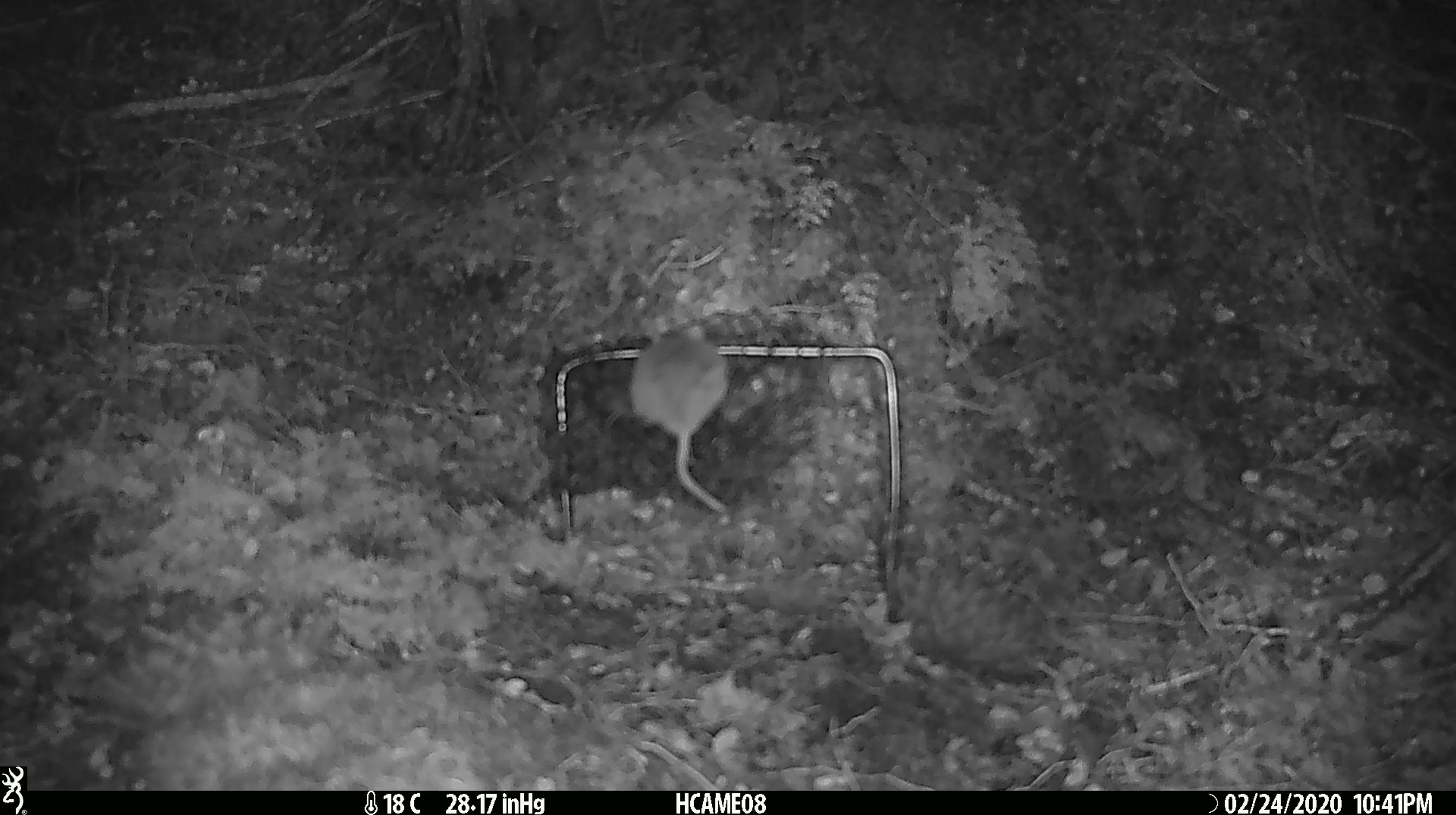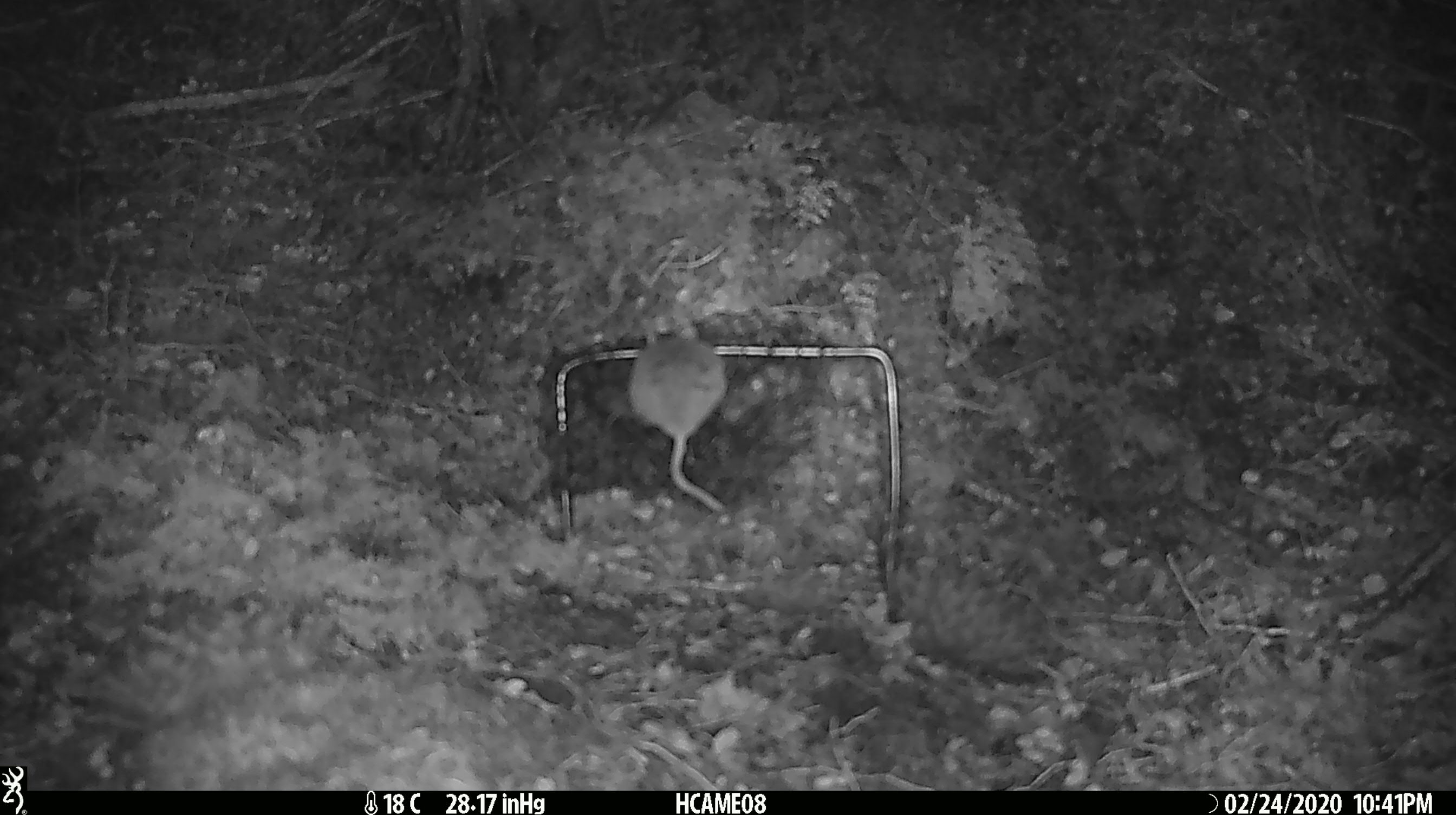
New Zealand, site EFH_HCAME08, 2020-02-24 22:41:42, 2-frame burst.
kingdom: Animalia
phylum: Chordata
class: Mammalia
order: Rodentia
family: Muridae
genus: Mus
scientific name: Mus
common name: mouse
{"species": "mouse (Mus)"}